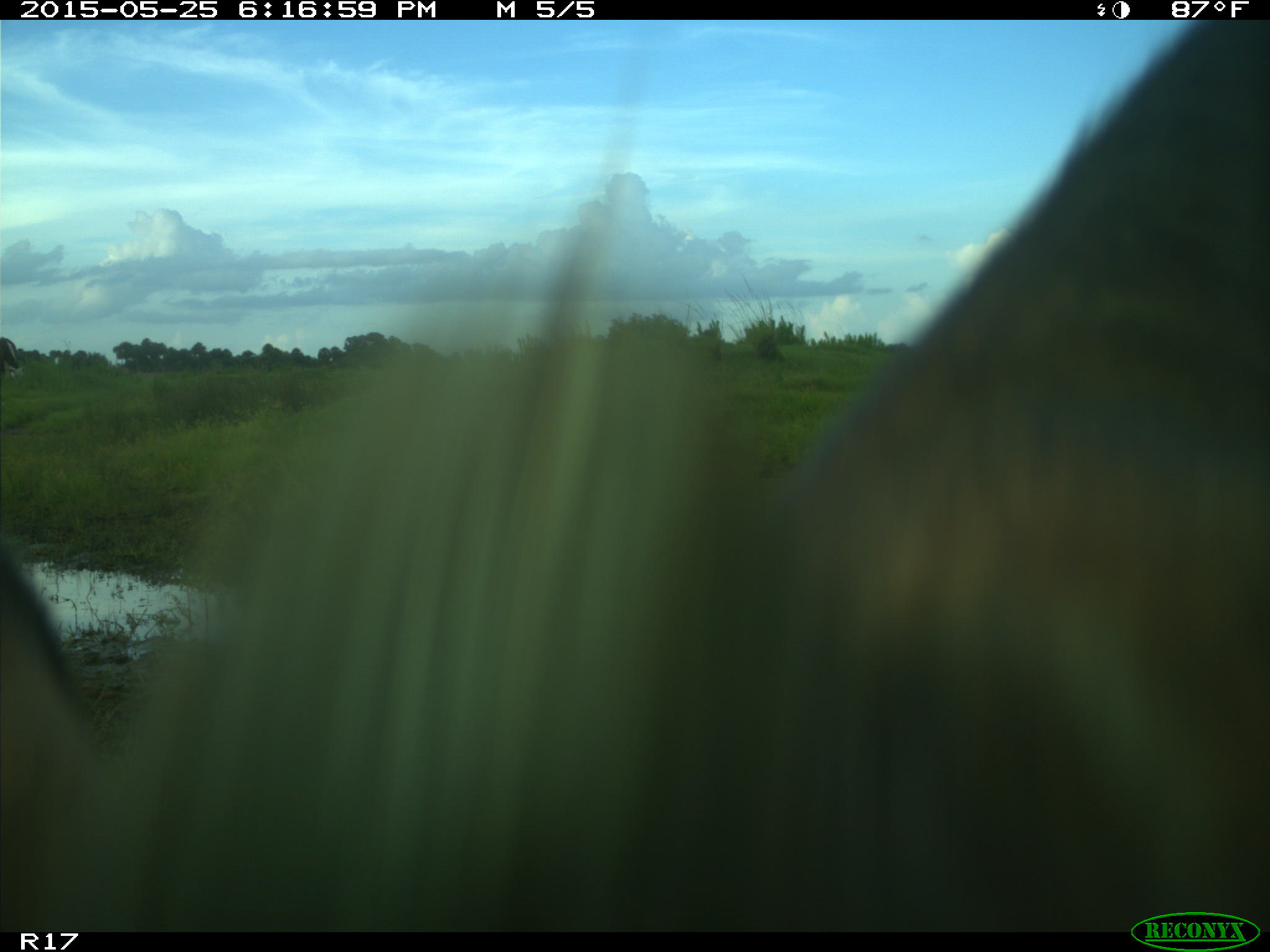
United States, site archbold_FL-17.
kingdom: Animalia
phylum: Chordata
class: Mammalia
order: Artiodactyla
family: Bovidae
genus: Bos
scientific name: Bos taurus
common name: domestic cow